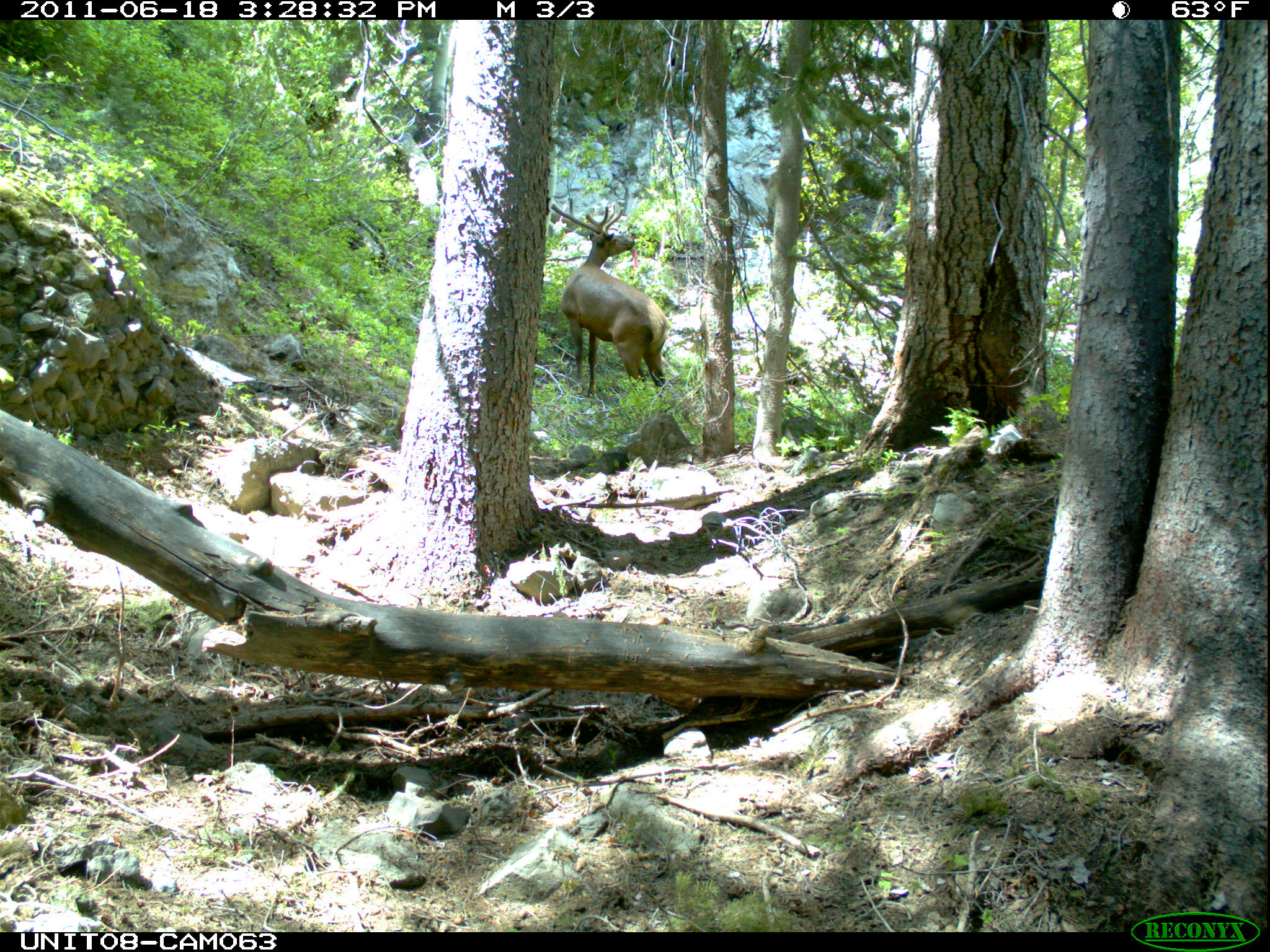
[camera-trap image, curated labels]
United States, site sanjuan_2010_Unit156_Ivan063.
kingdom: Animalia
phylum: Chordata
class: Mammalia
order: Artiodactyla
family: Cervidae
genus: Cervus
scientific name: Cervus elaphus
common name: red deer